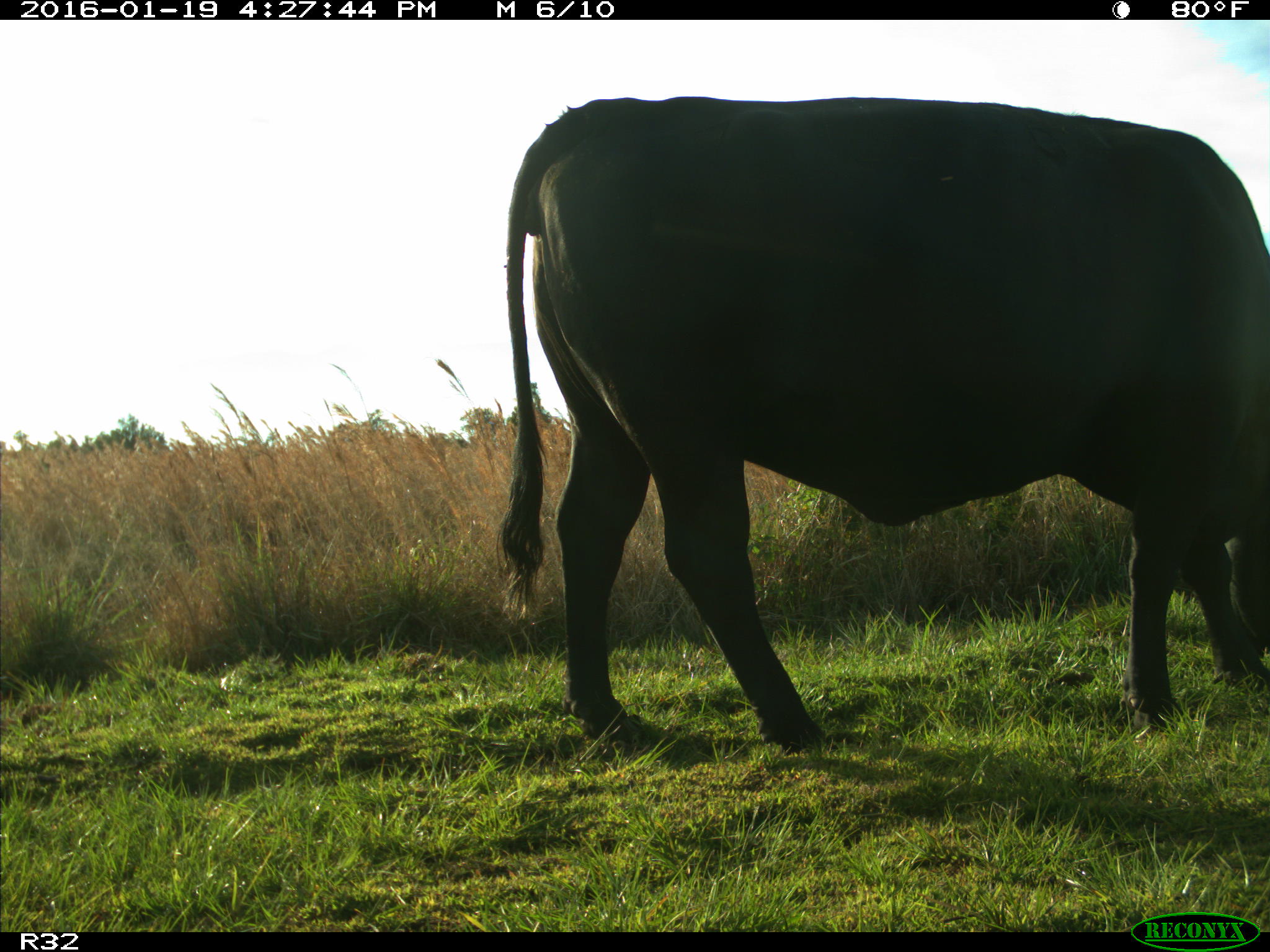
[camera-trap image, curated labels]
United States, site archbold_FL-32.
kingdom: Animalia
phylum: Chordata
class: Mammalia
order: Artiodactyla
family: Bovidae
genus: Bos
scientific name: Bos taurus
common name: domestic cow